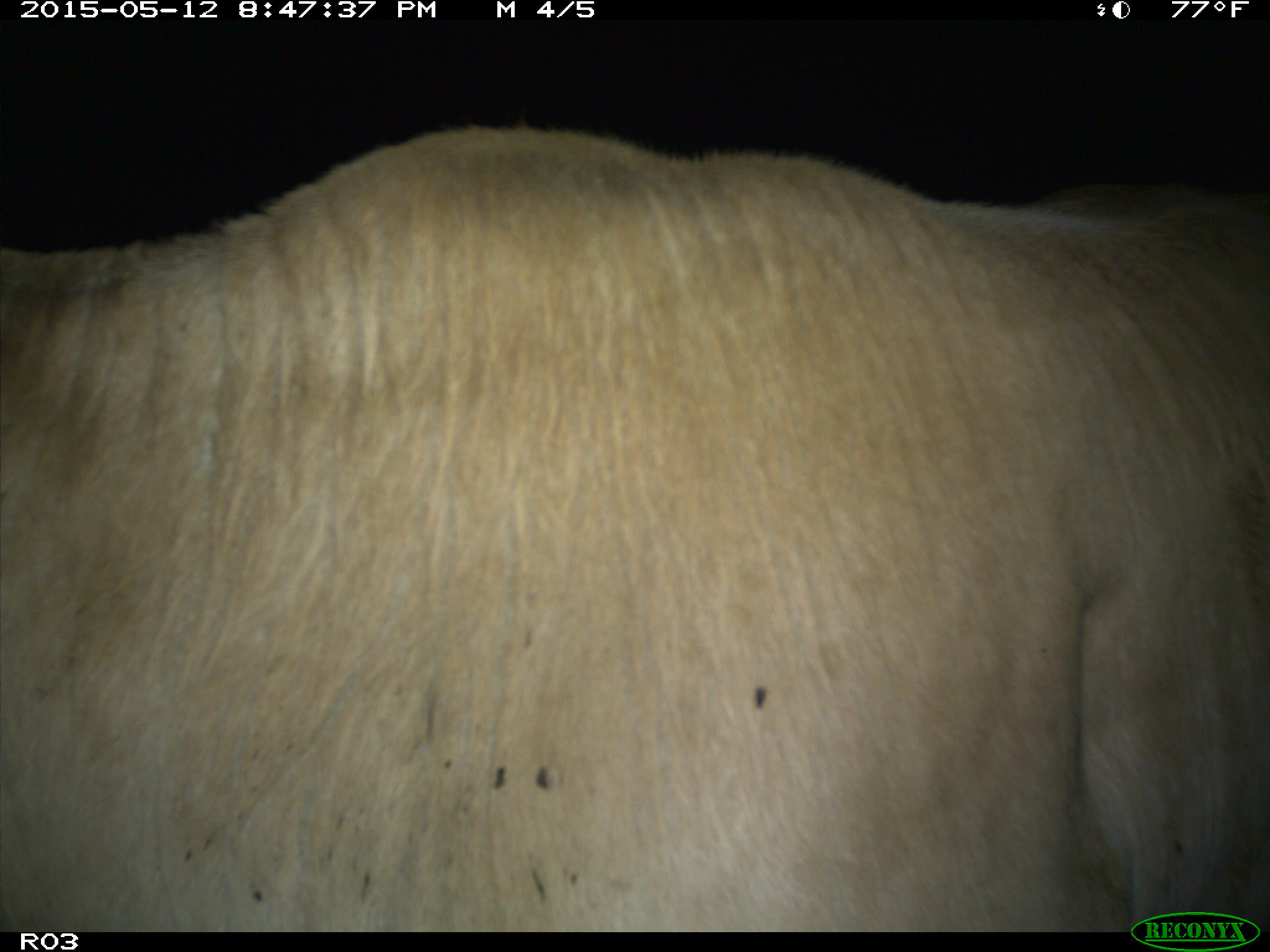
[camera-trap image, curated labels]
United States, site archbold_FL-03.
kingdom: Animalia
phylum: Chordata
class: Mammalia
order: Artiodactyla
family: Bovidae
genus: Bos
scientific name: Bos taurus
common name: domestic cow